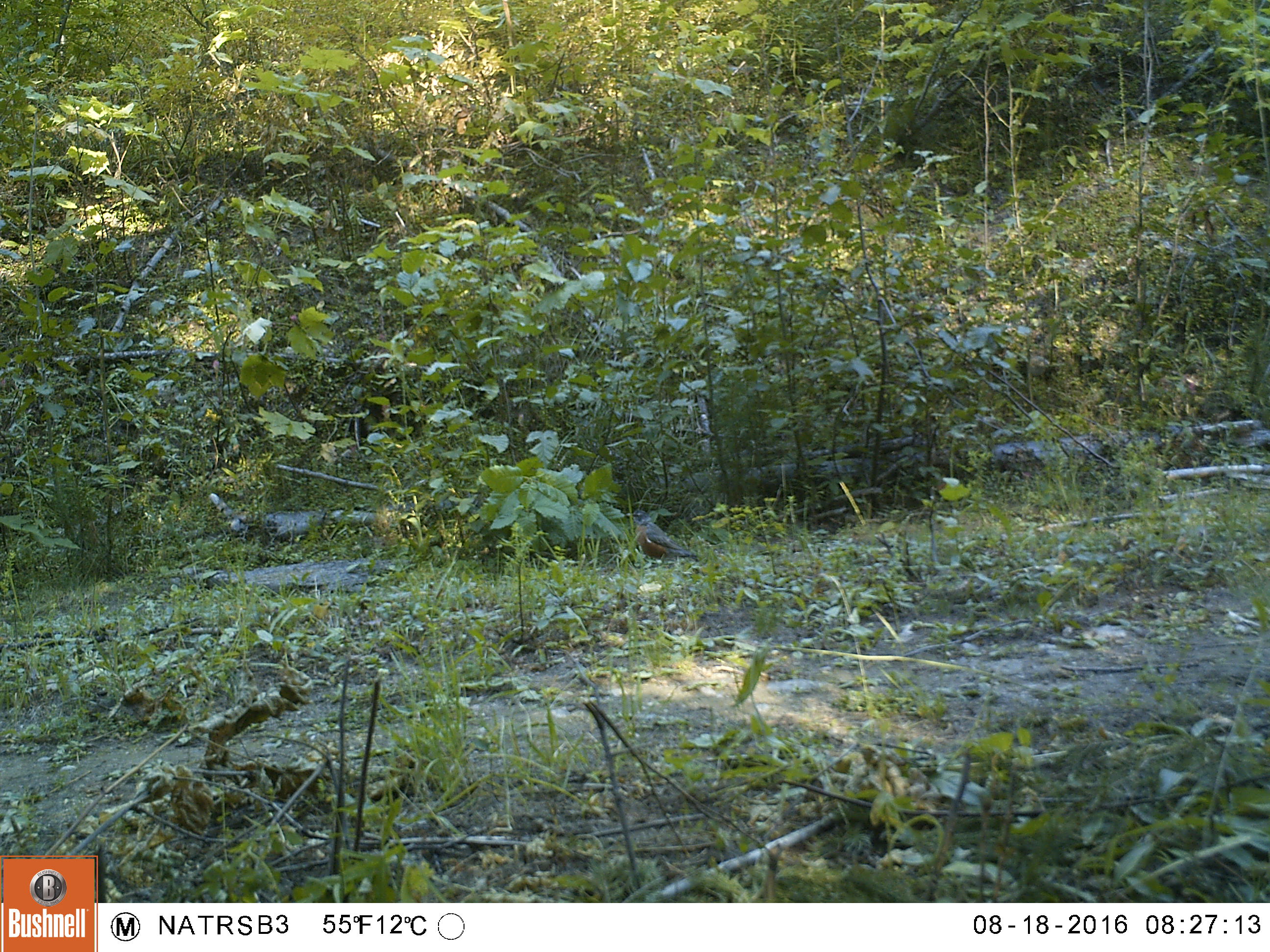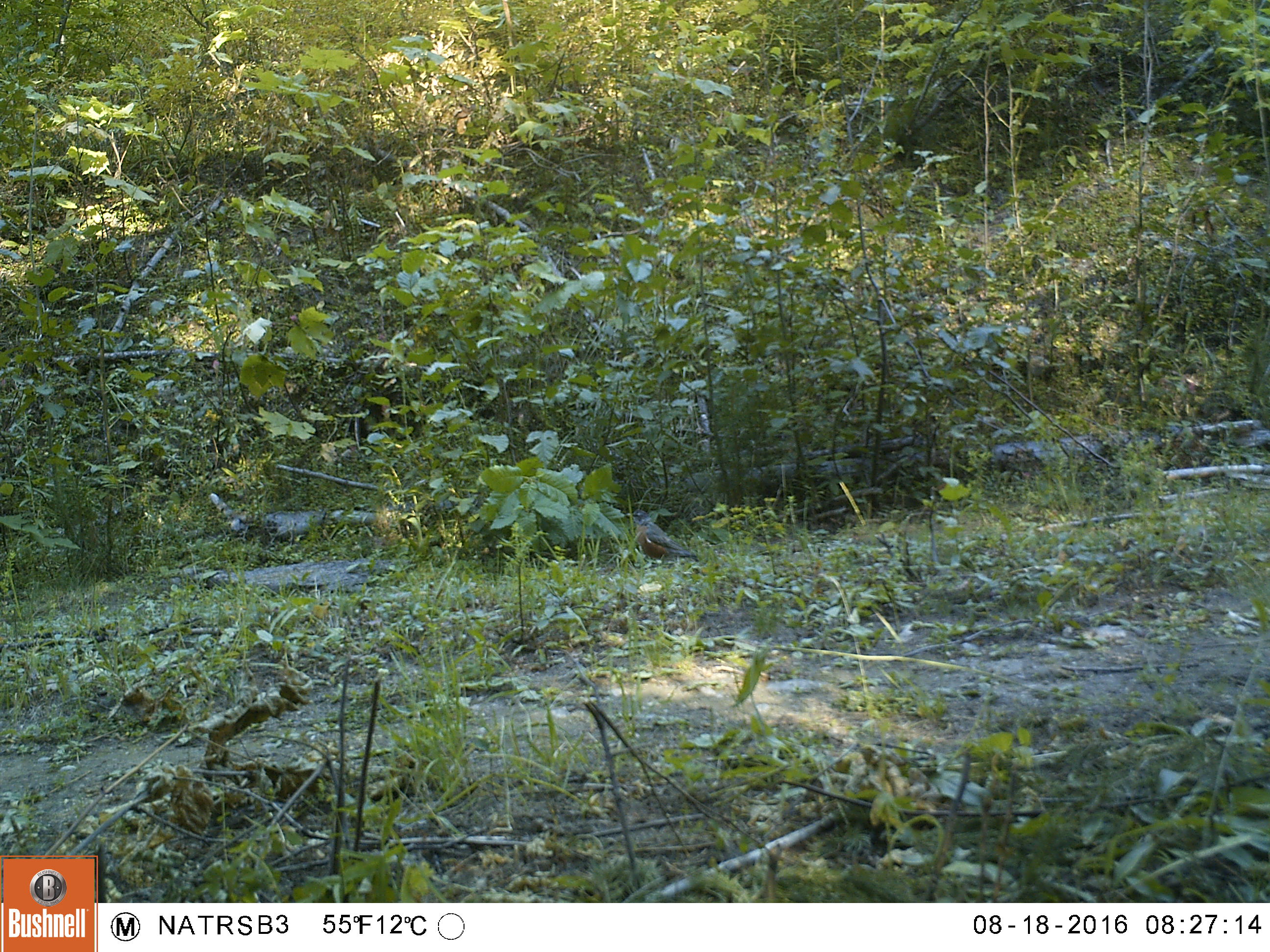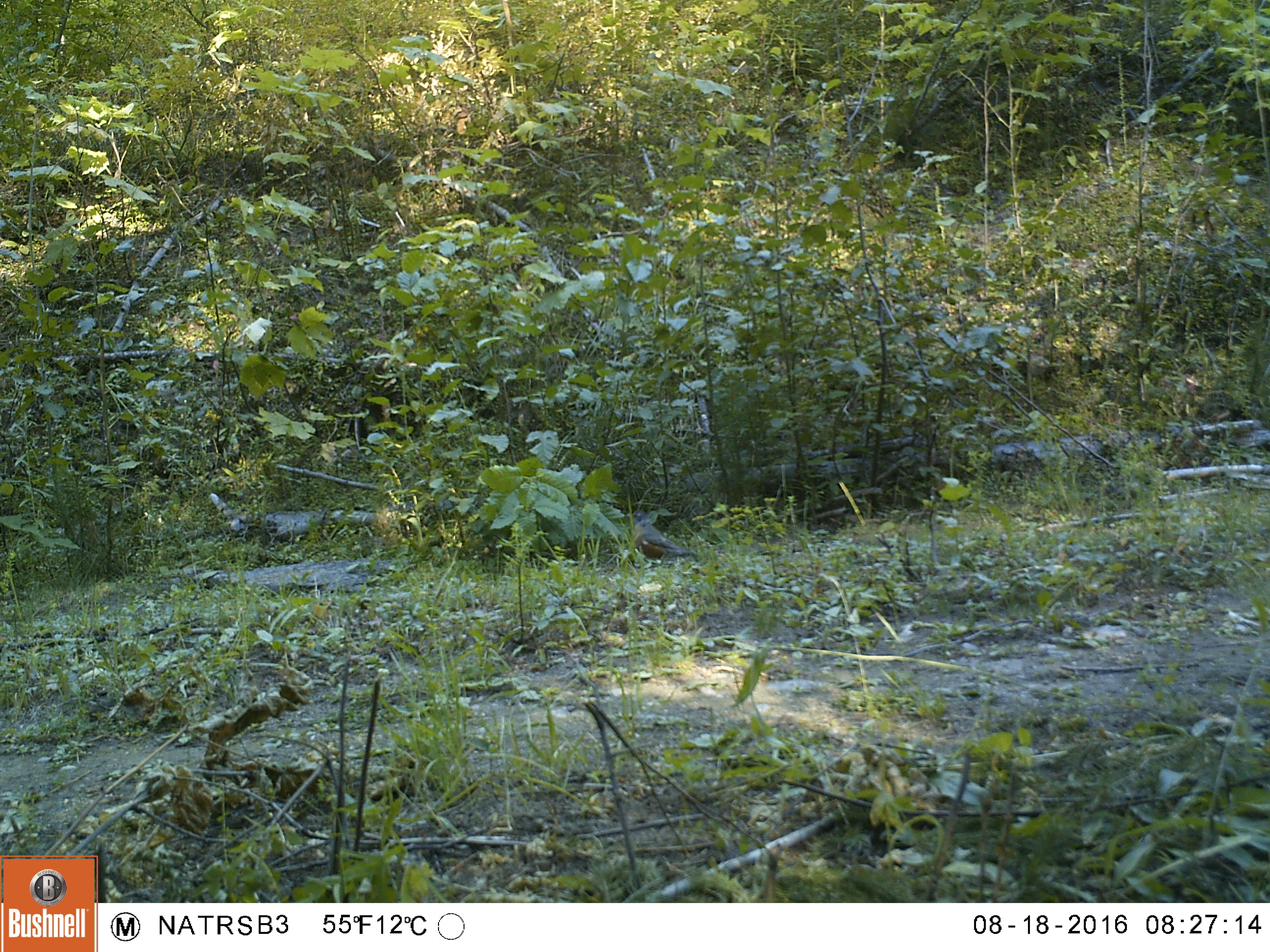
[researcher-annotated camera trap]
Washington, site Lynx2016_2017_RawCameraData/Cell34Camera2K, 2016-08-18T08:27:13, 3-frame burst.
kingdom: Animalia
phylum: Chordata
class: Aves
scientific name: Aves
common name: birds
Aves (birds). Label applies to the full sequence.